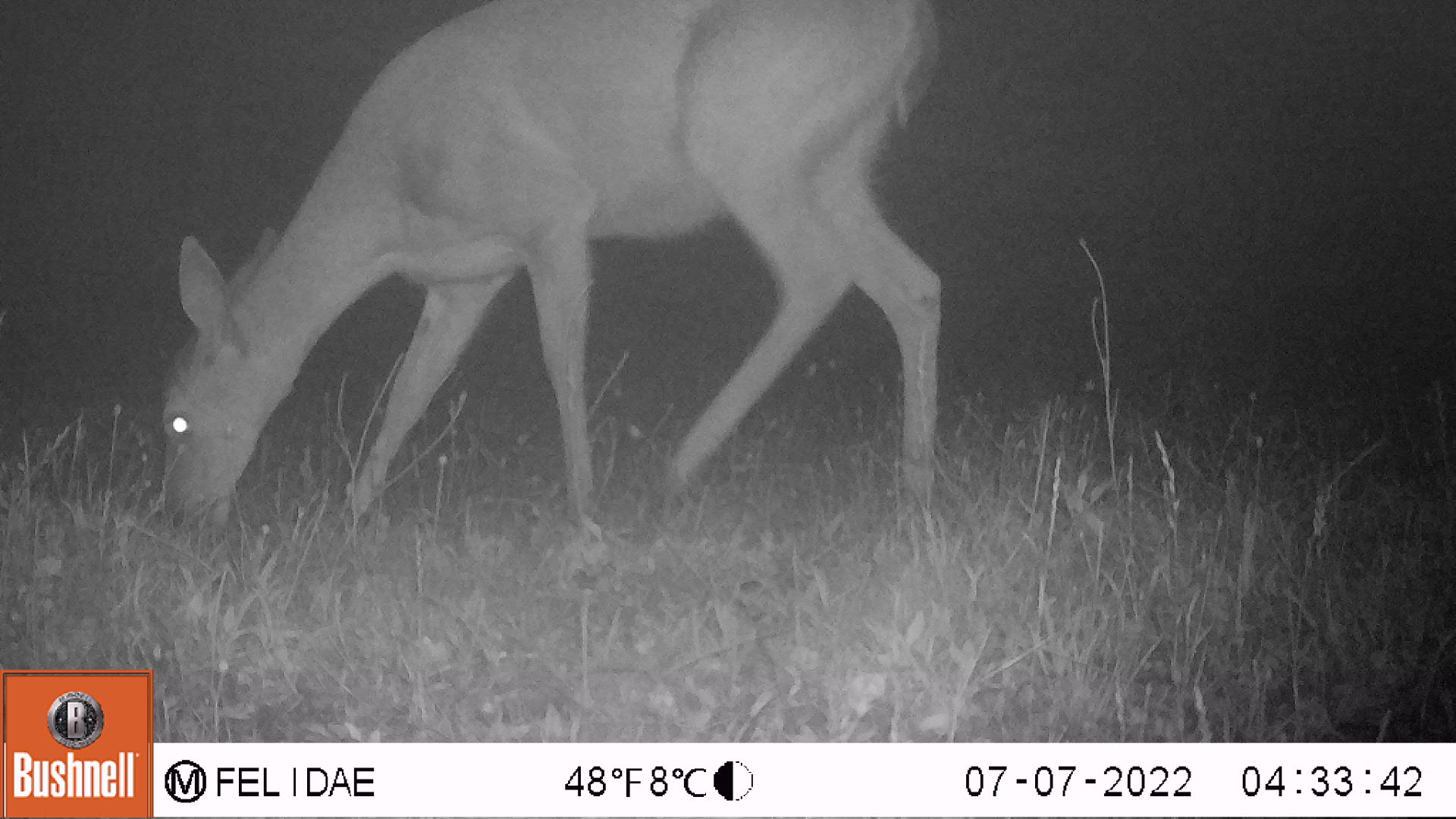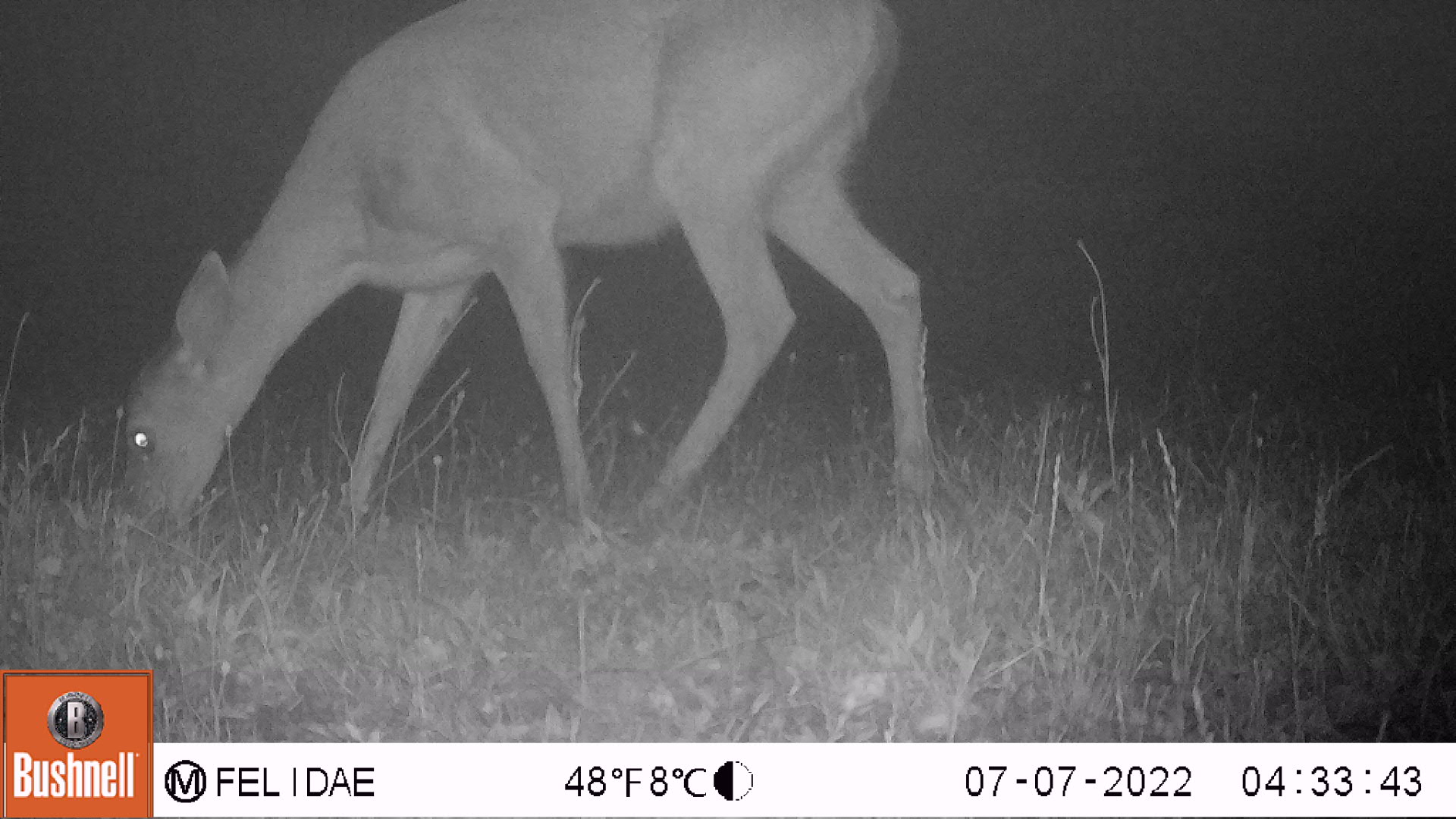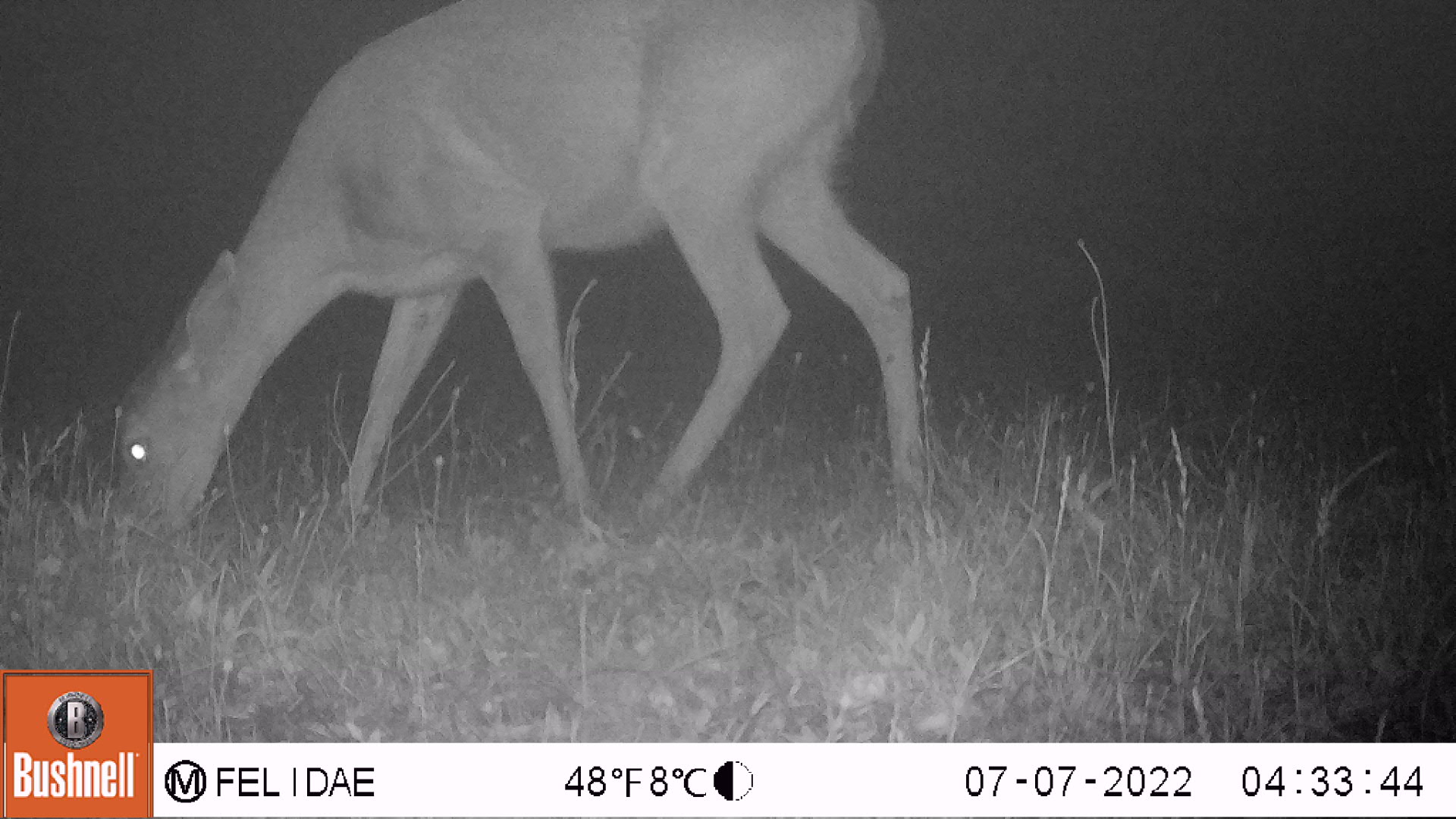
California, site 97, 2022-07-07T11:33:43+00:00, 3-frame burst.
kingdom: Animalia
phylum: Chordata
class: Mammalia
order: Artiodactyla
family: Cervidae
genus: Odocoileus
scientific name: Odocoileus hemionus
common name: mule deer